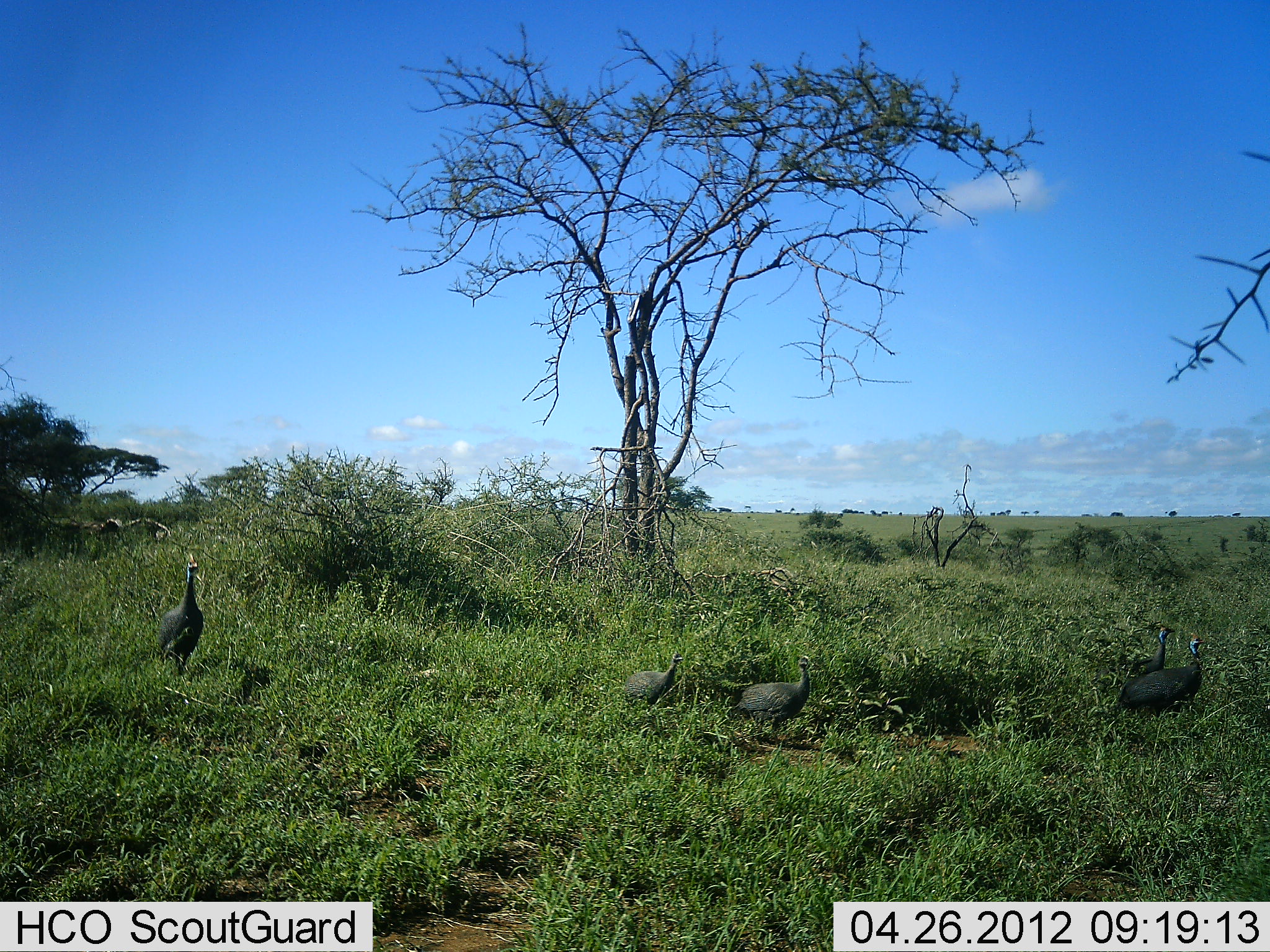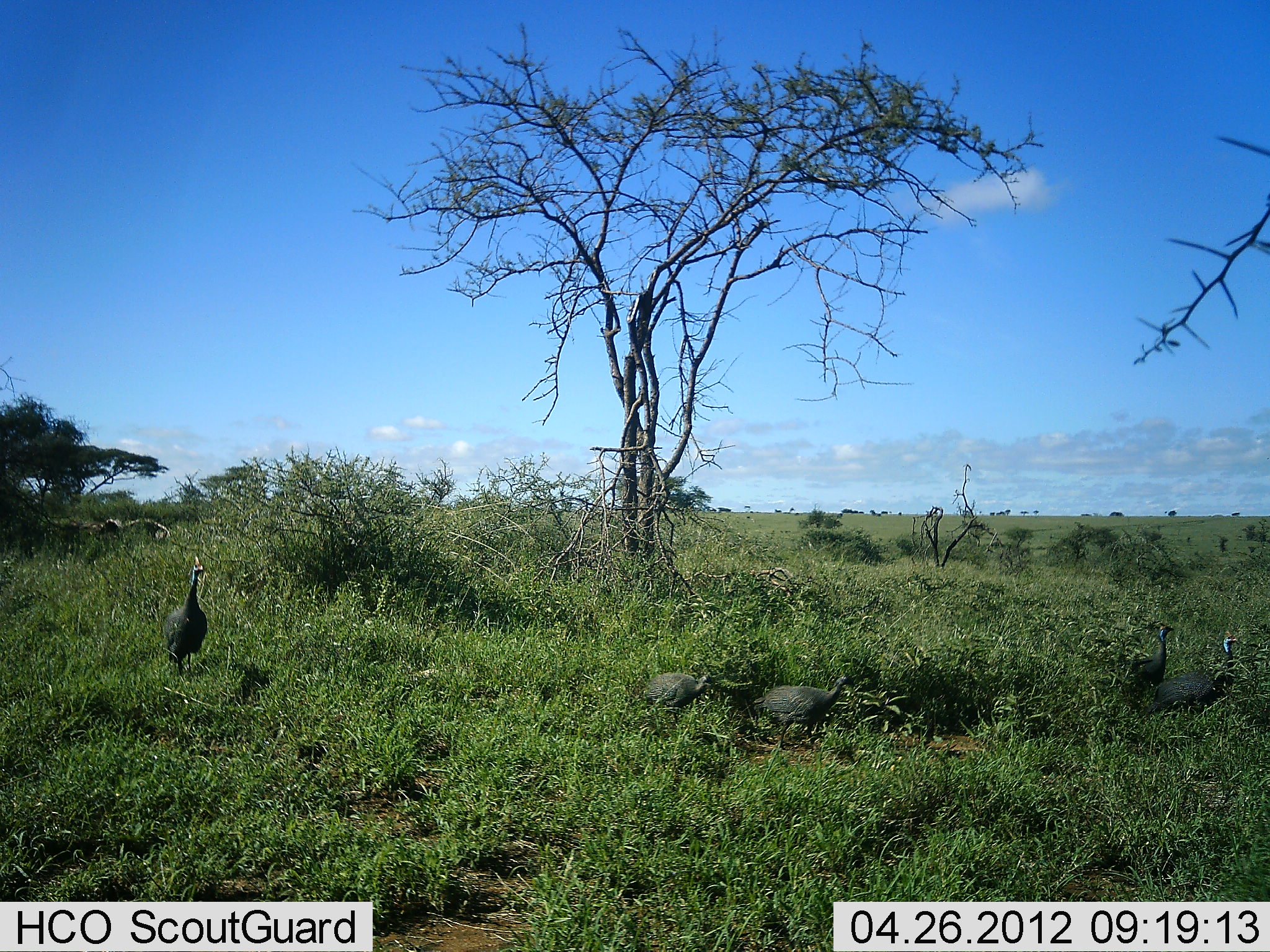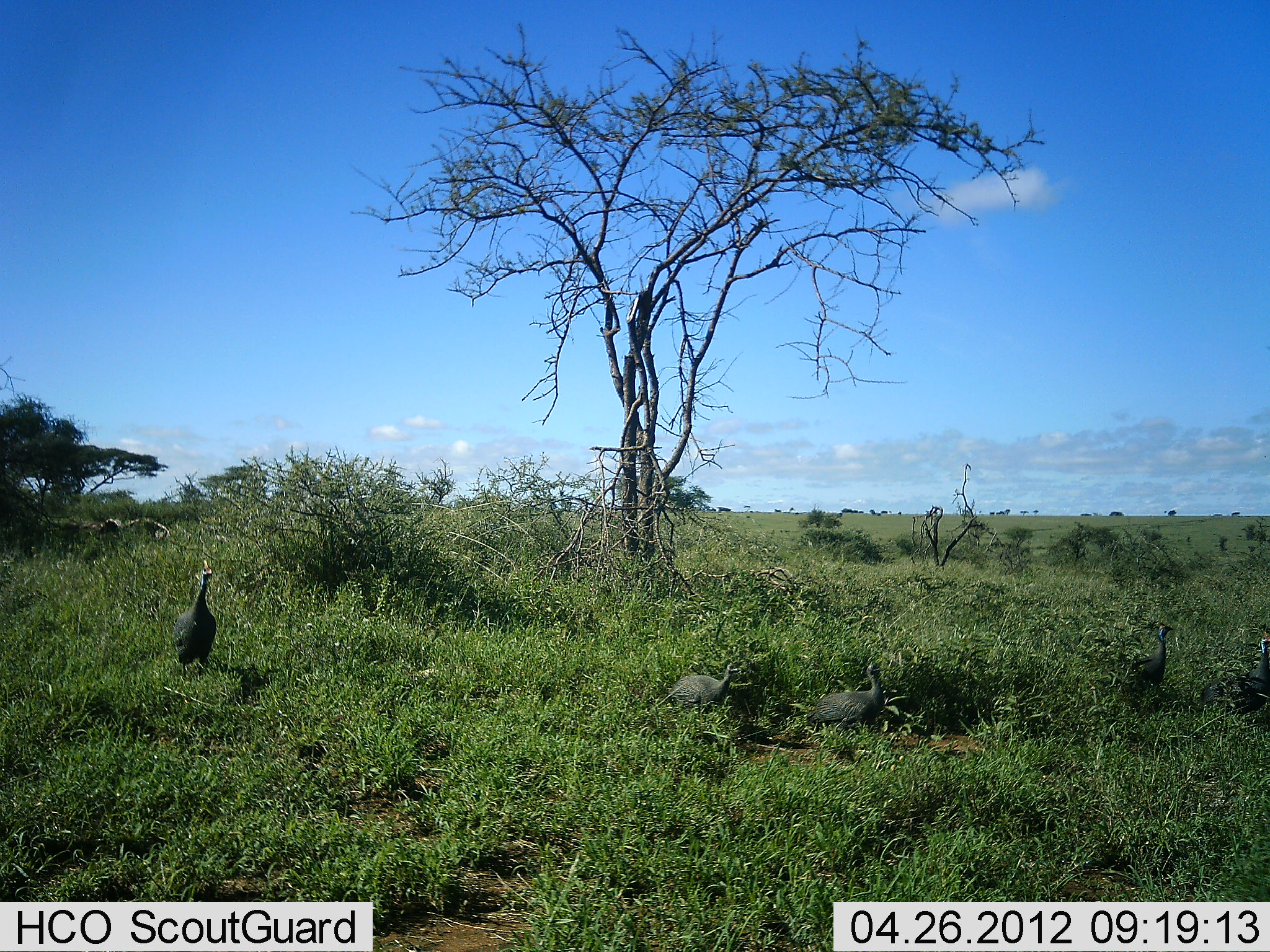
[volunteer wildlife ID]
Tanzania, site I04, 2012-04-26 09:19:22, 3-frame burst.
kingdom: Animalia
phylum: Chordata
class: Aves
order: Galliformes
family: Numididae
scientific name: Numididae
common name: guinea fowl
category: guineafowl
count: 5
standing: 44%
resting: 0%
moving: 88%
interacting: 6%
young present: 0%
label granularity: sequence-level